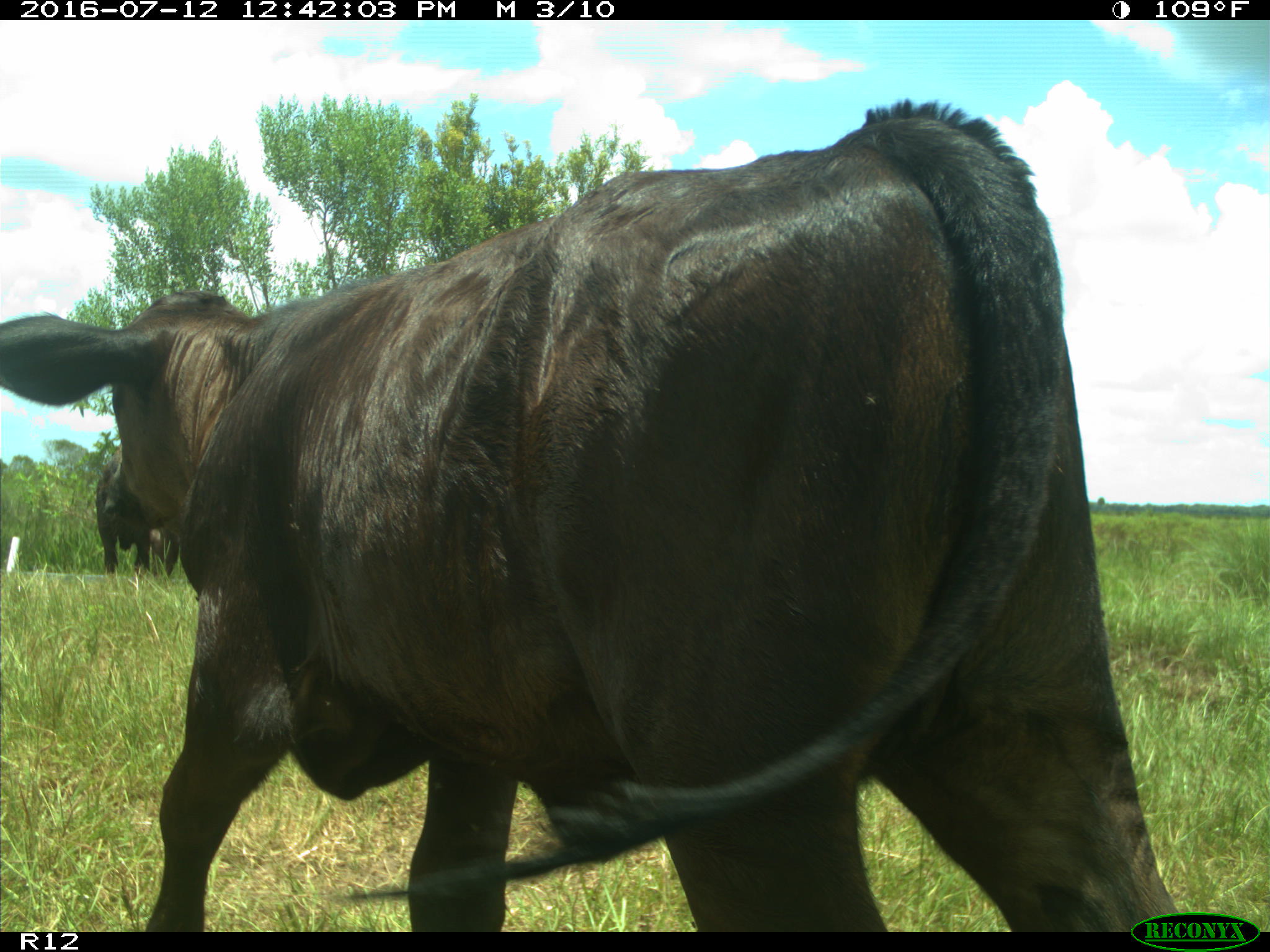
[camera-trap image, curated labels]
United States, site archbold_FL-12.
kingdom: Animalia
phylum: Chordata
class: Mammalia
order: Artiodactyla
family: Bovidae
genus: Bos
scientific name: Bos taurus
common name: domestic cow